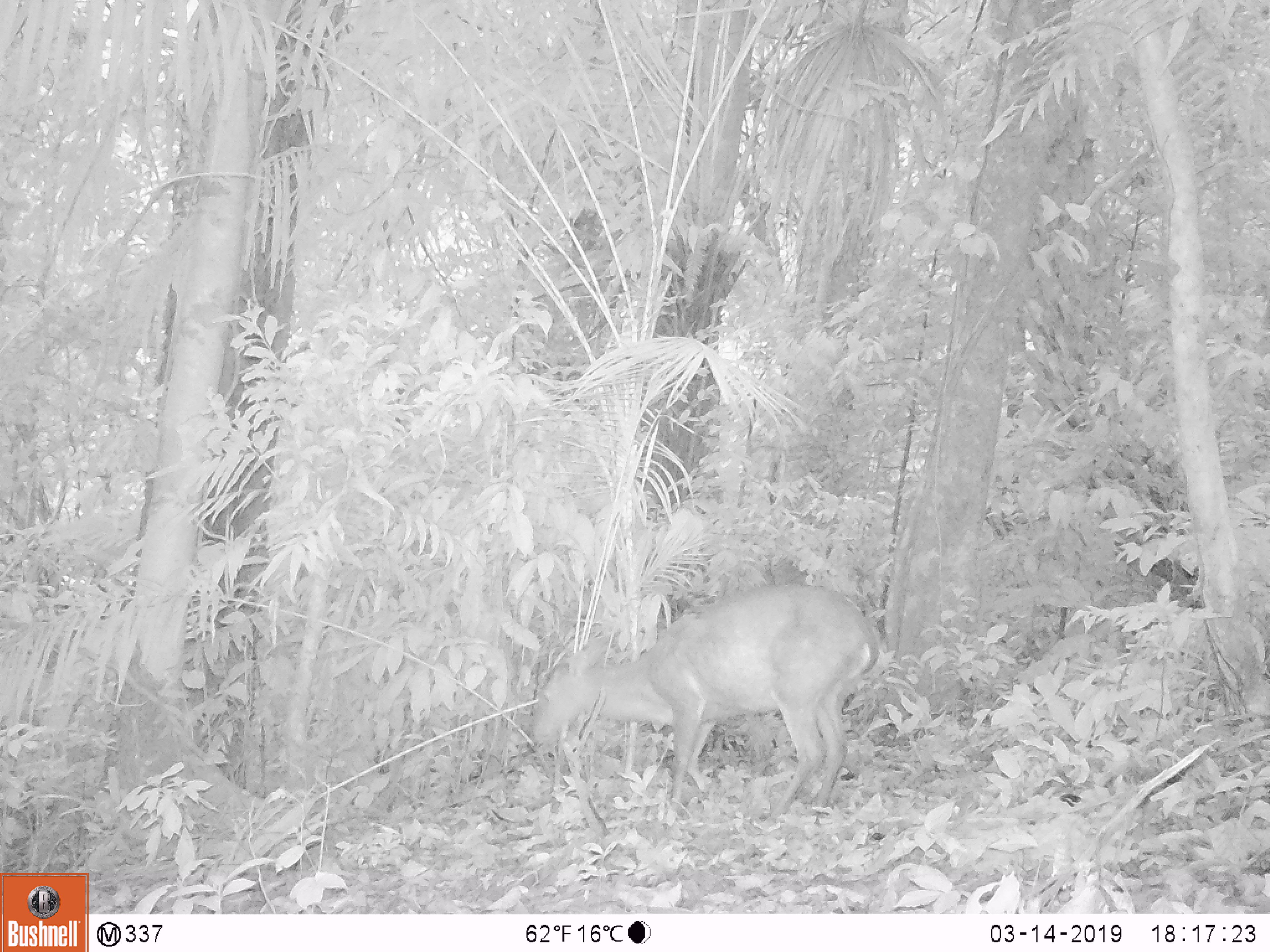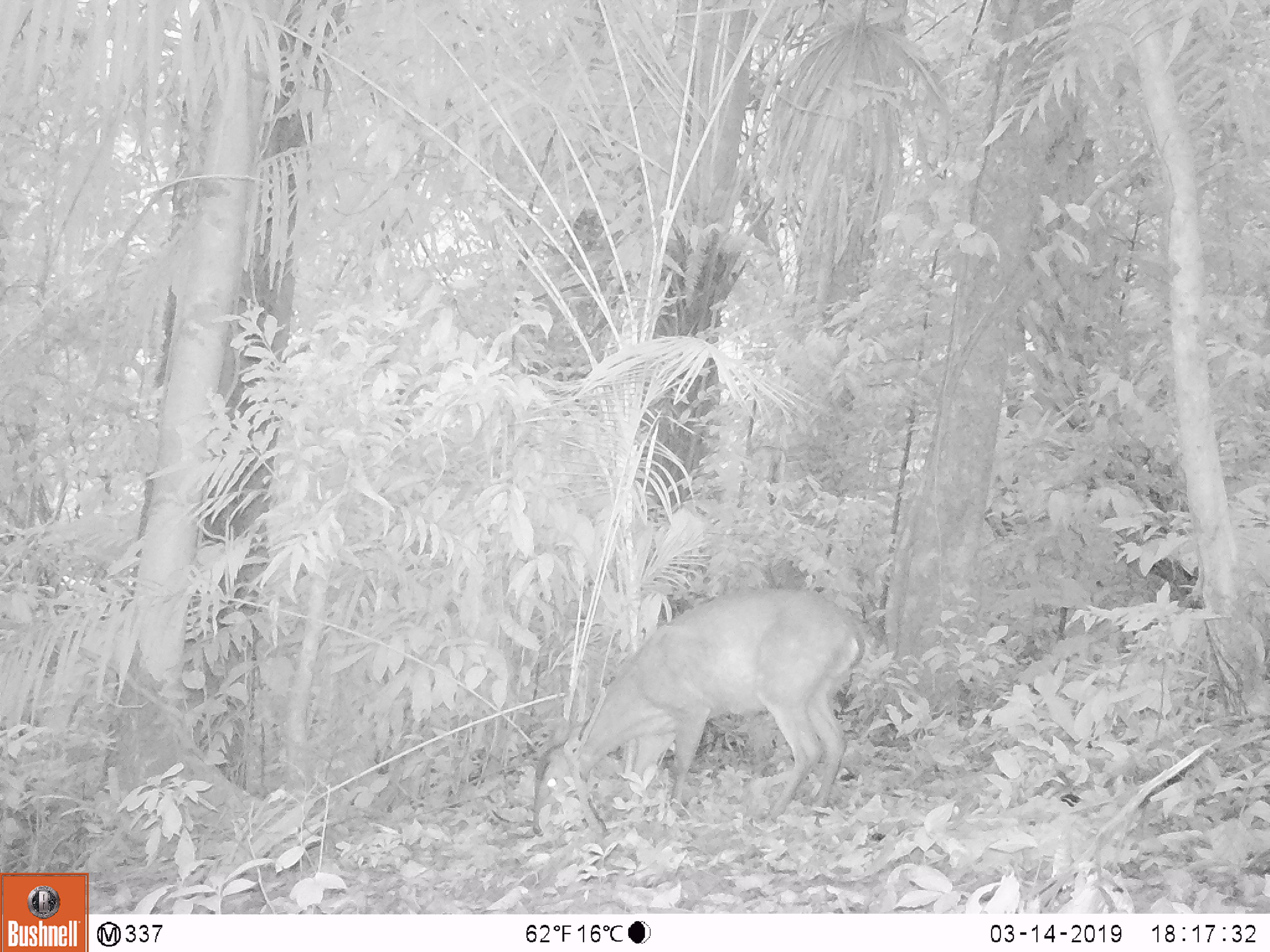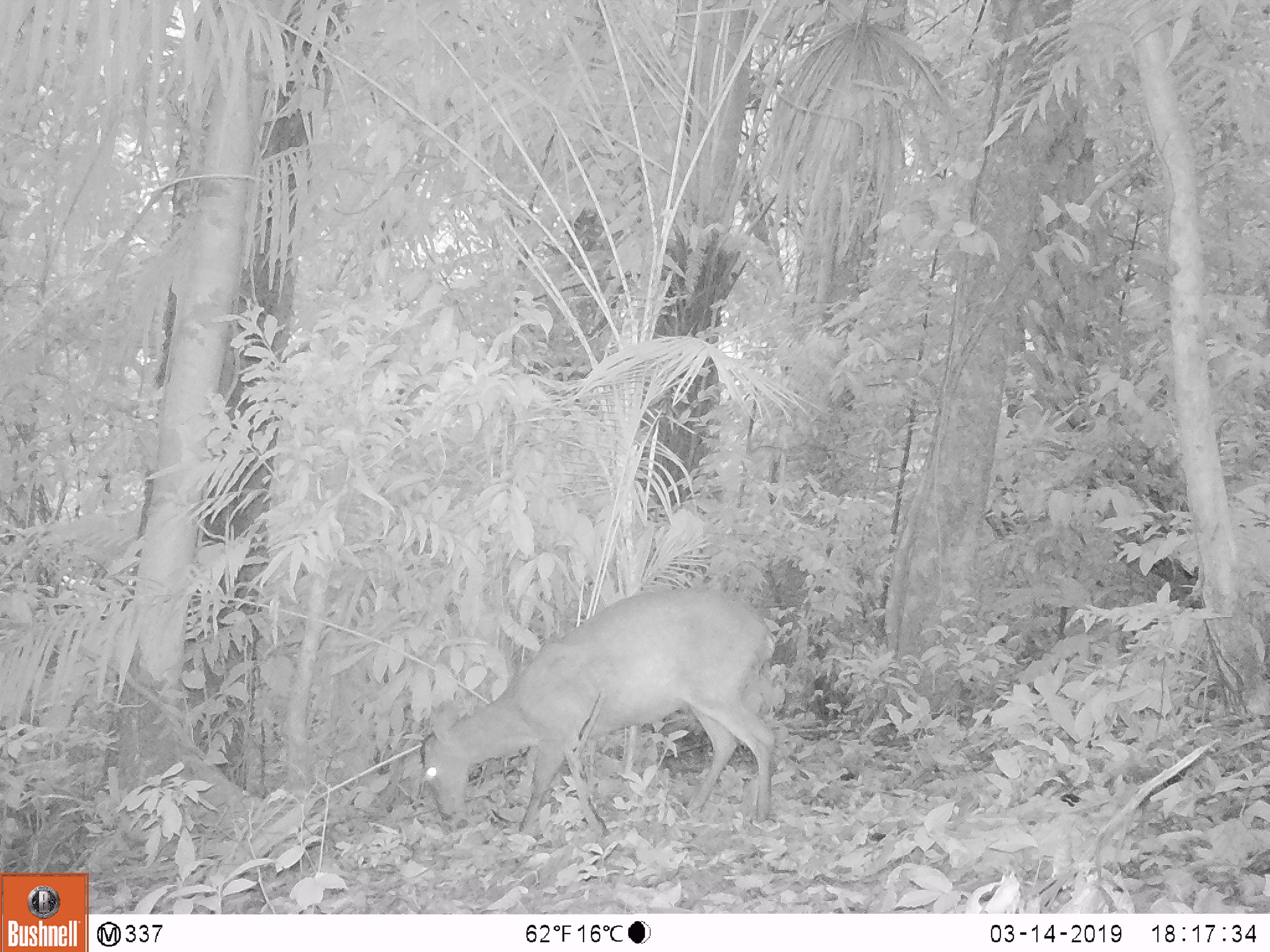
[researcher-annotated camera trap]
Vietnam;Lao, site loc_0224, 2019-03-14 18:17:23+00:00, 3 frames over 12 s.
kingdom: Animalia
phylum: Chordata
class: Mammalia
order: Artiodactyla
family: Cervidae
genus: Muntiacus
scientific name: Muntiacus vuquangensis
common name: large-antlered muntjac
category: large antlered muntjac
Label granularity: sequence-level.